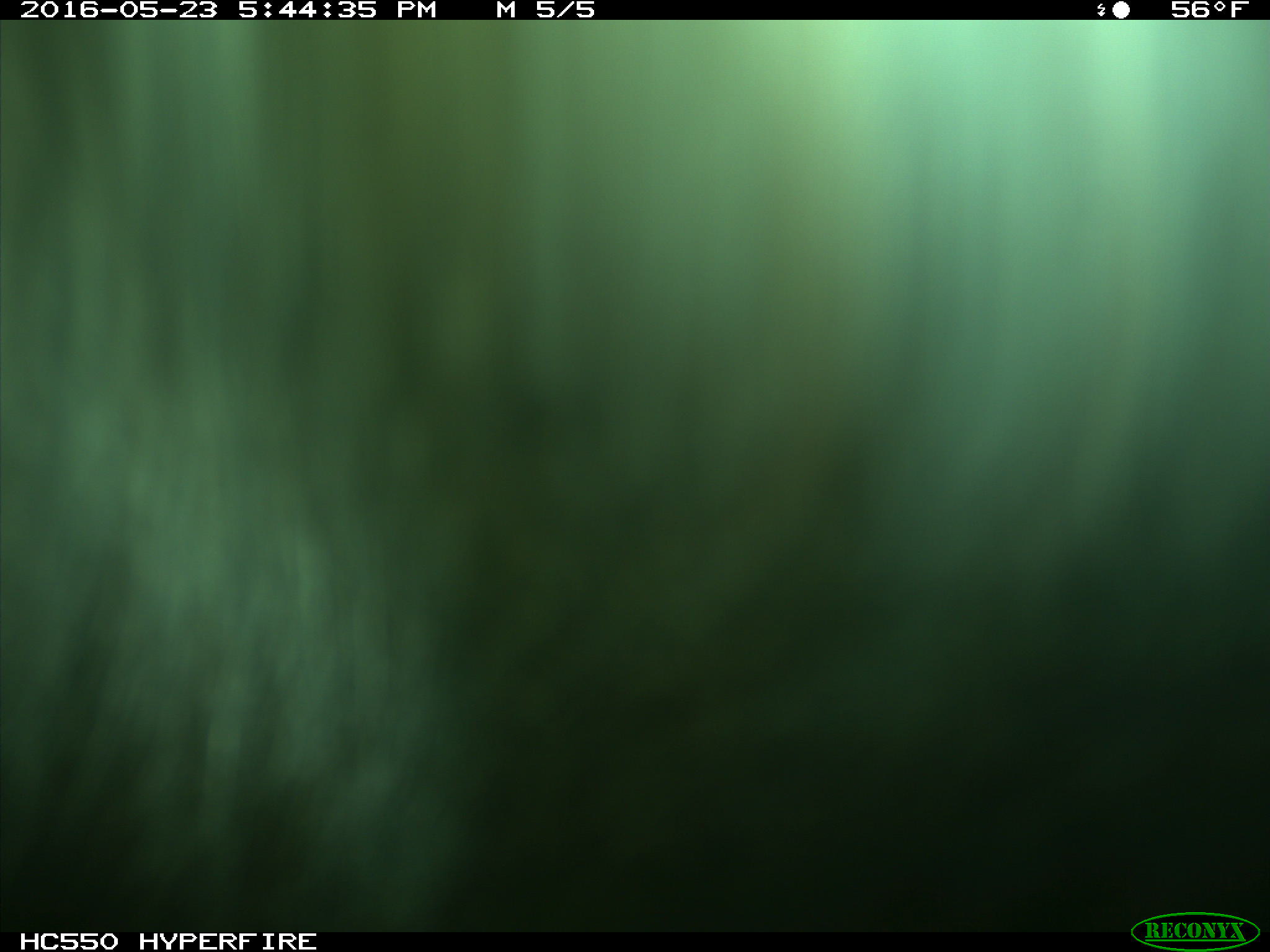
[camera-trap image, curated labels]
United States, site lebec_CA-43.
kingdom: Animalia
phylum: Chordata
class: Mammalia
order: Artiodactyla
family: Bovidae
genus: Bos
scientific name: Bos taurus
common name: domestic cow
Bos taurus (domestic cow).